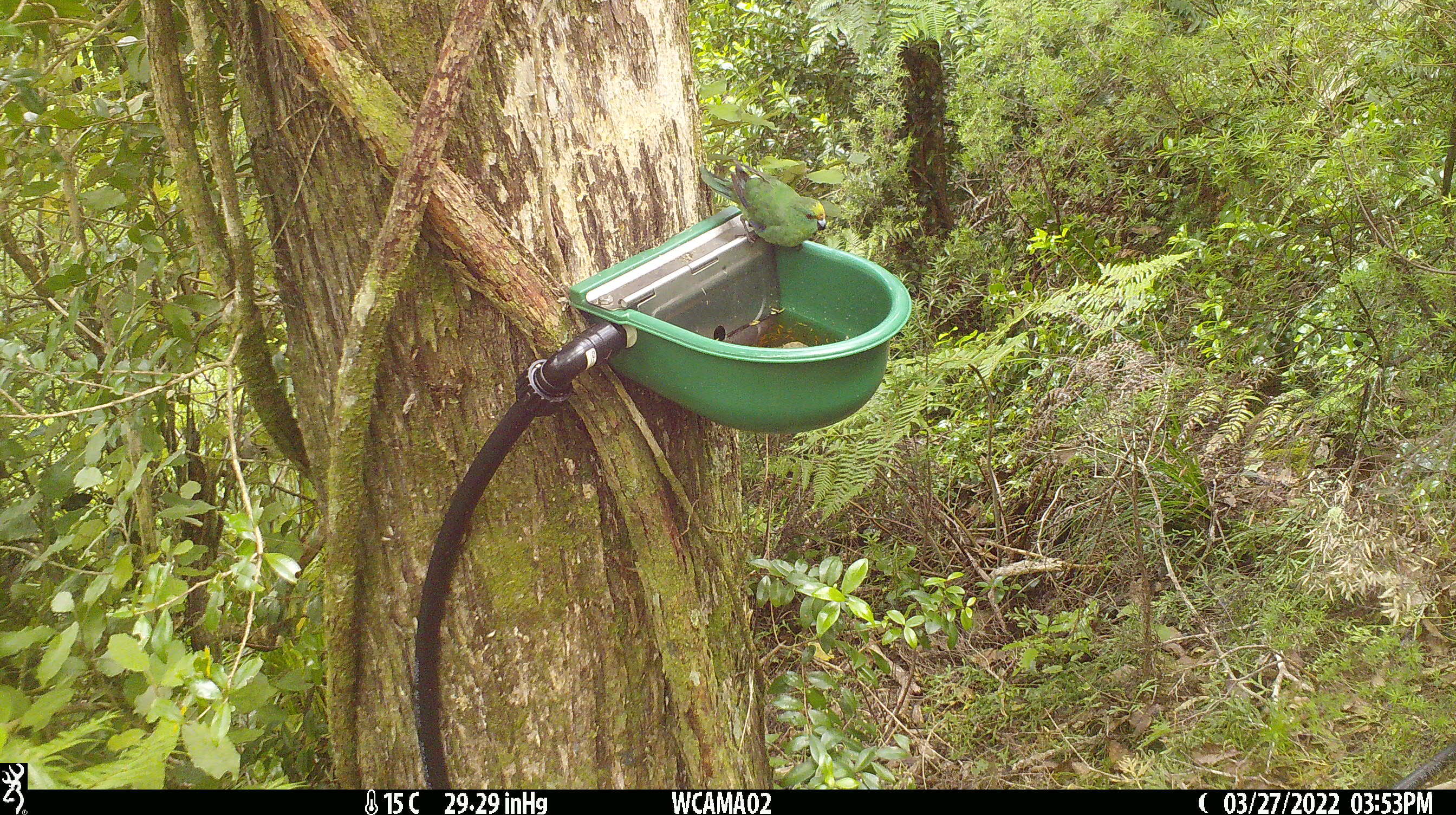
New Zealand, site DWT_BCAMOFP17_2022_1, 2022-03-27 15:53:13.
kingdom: Animalia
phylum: Chordata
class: Aves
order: Psittaciformes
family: Psittaculidae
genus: Cyanoramphus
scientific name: Cyanoramphus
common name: parakeet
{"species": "parakeet (Cyanoramphus)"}